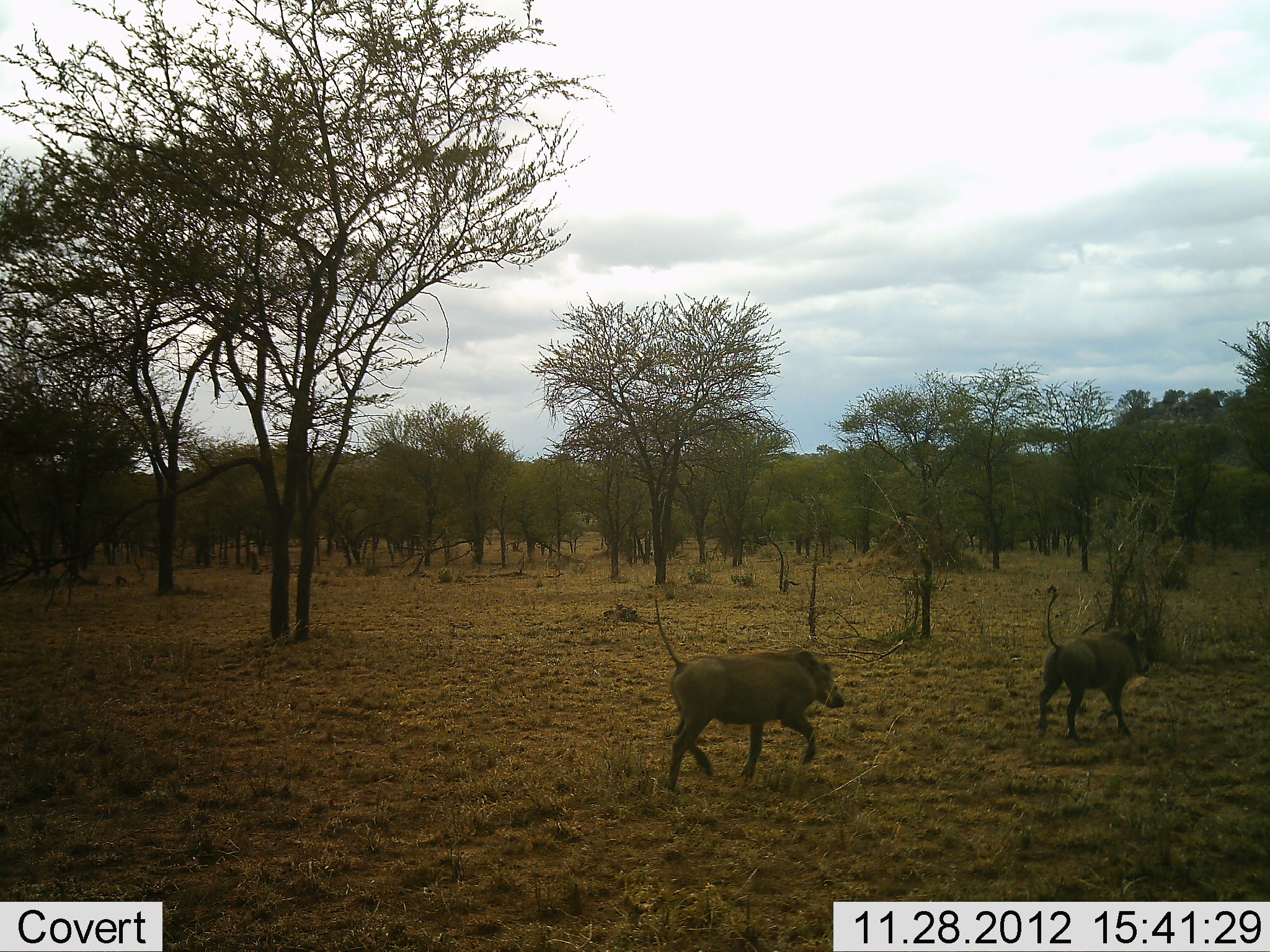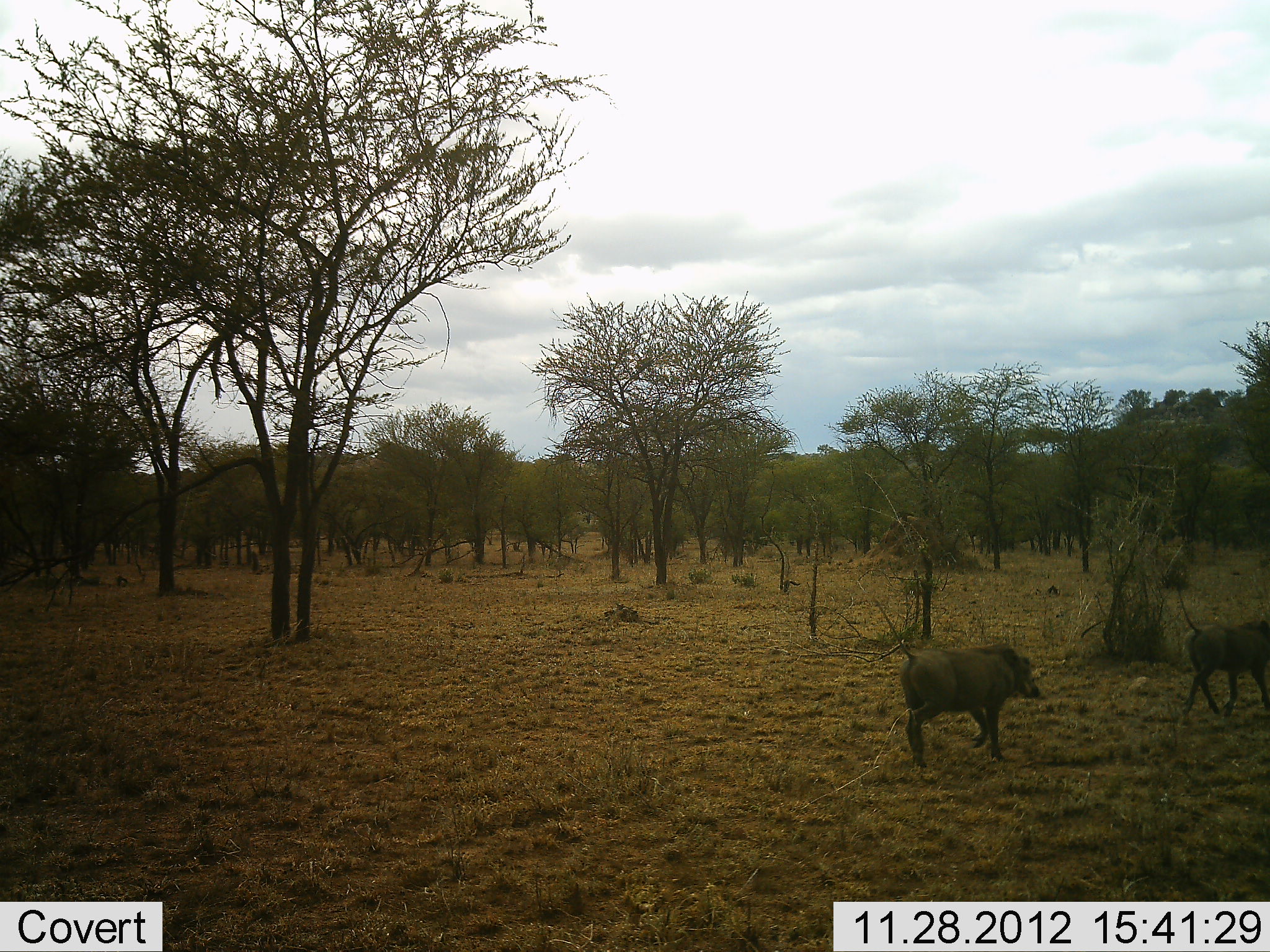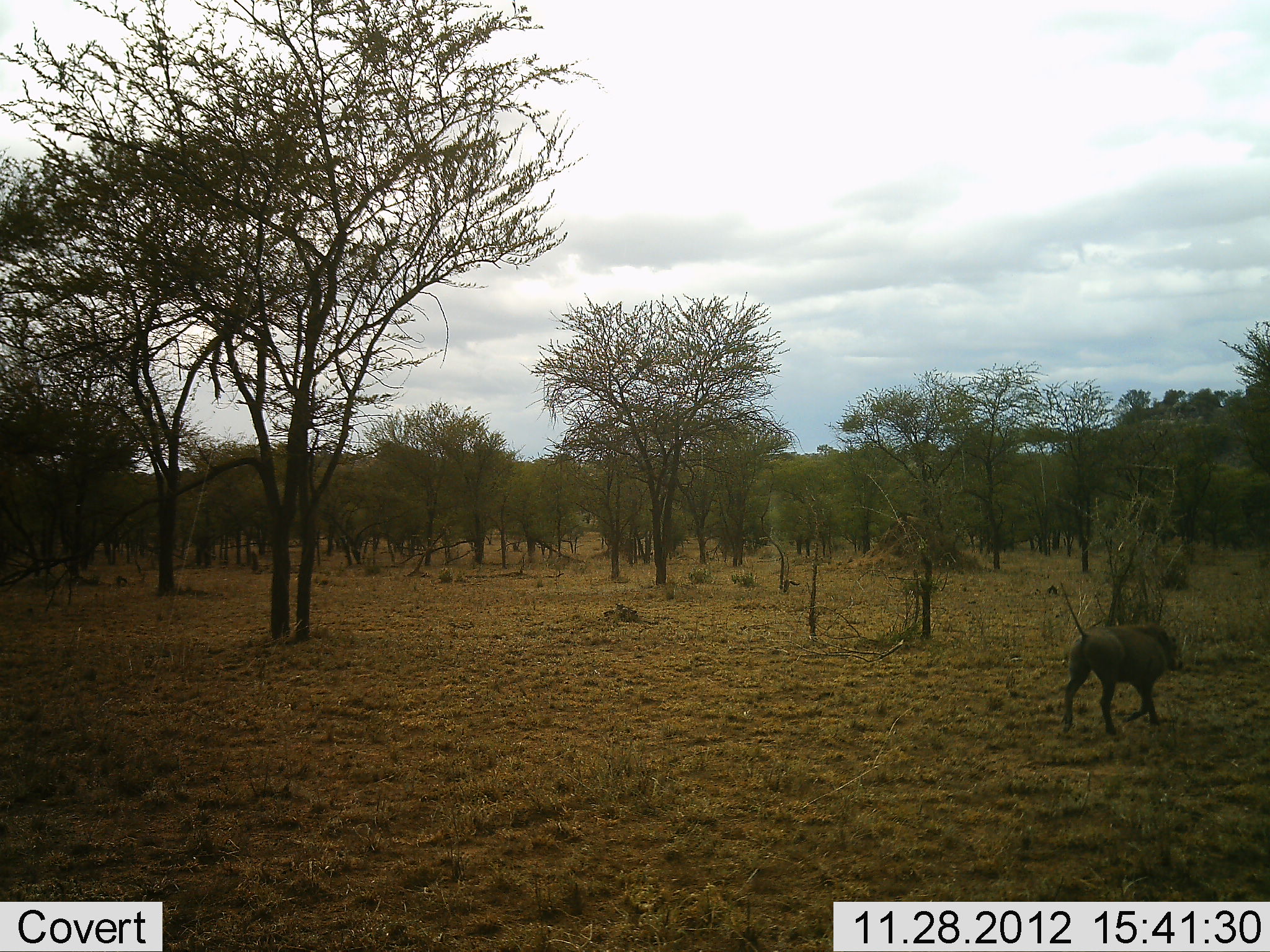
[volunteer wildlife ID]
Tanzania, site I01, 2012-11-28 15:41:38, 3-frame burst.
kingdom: Animalia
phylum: Chordata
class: Mammalia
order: Artiodactyla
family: Suidae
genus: Phacochoerus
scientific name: Phacochoerus africanus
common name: warthog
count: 2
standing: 5%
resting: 0%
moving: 100%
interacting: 0%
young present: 0%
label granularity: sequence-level